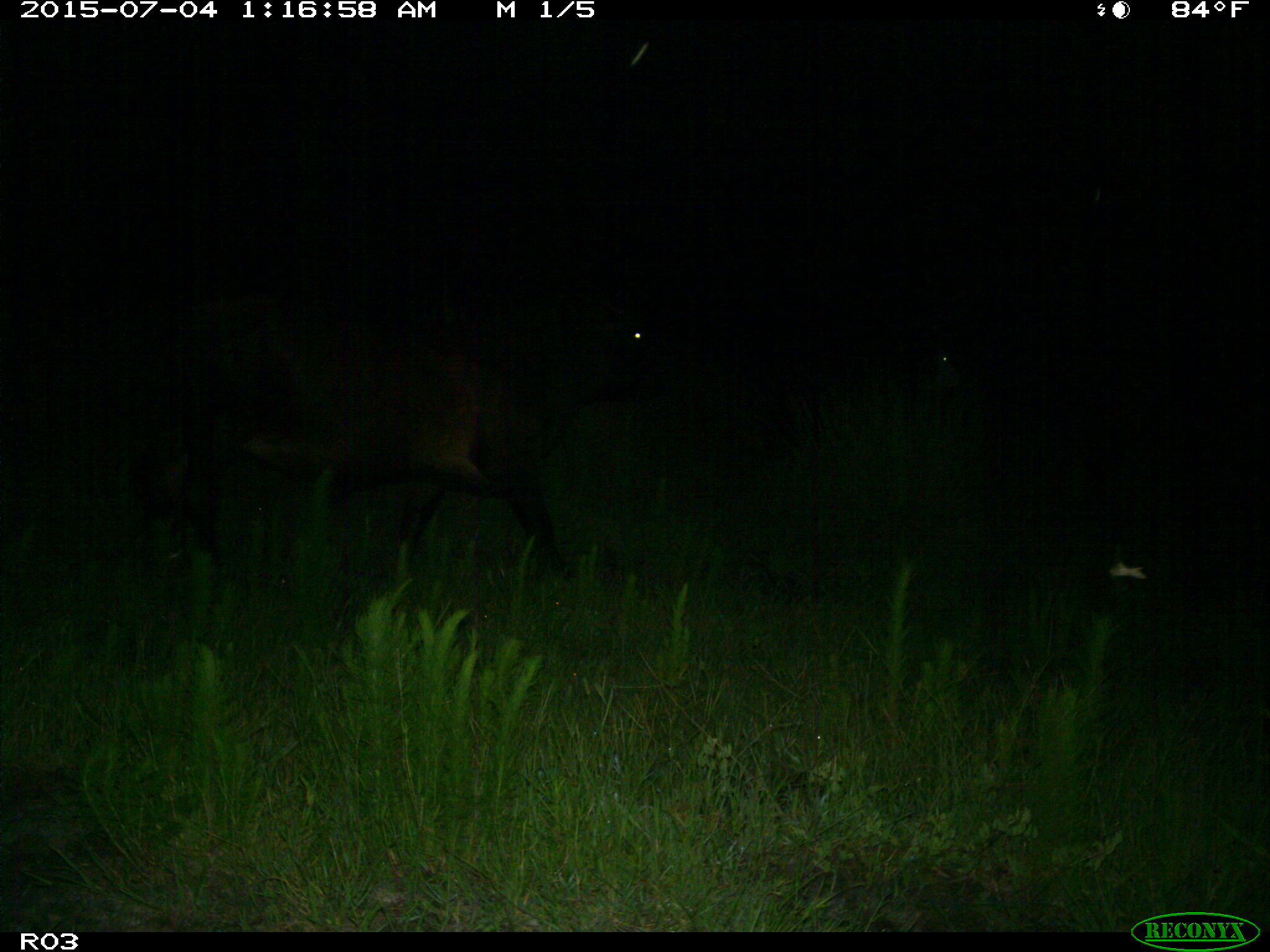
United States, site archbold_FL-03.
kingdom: Animalia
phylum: Chordata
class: Mammalia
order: Artiodactyla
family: Bovidae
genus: Bos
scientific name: Bos taurus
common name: domestic cow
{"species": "Bos taurus (domestic cow)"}